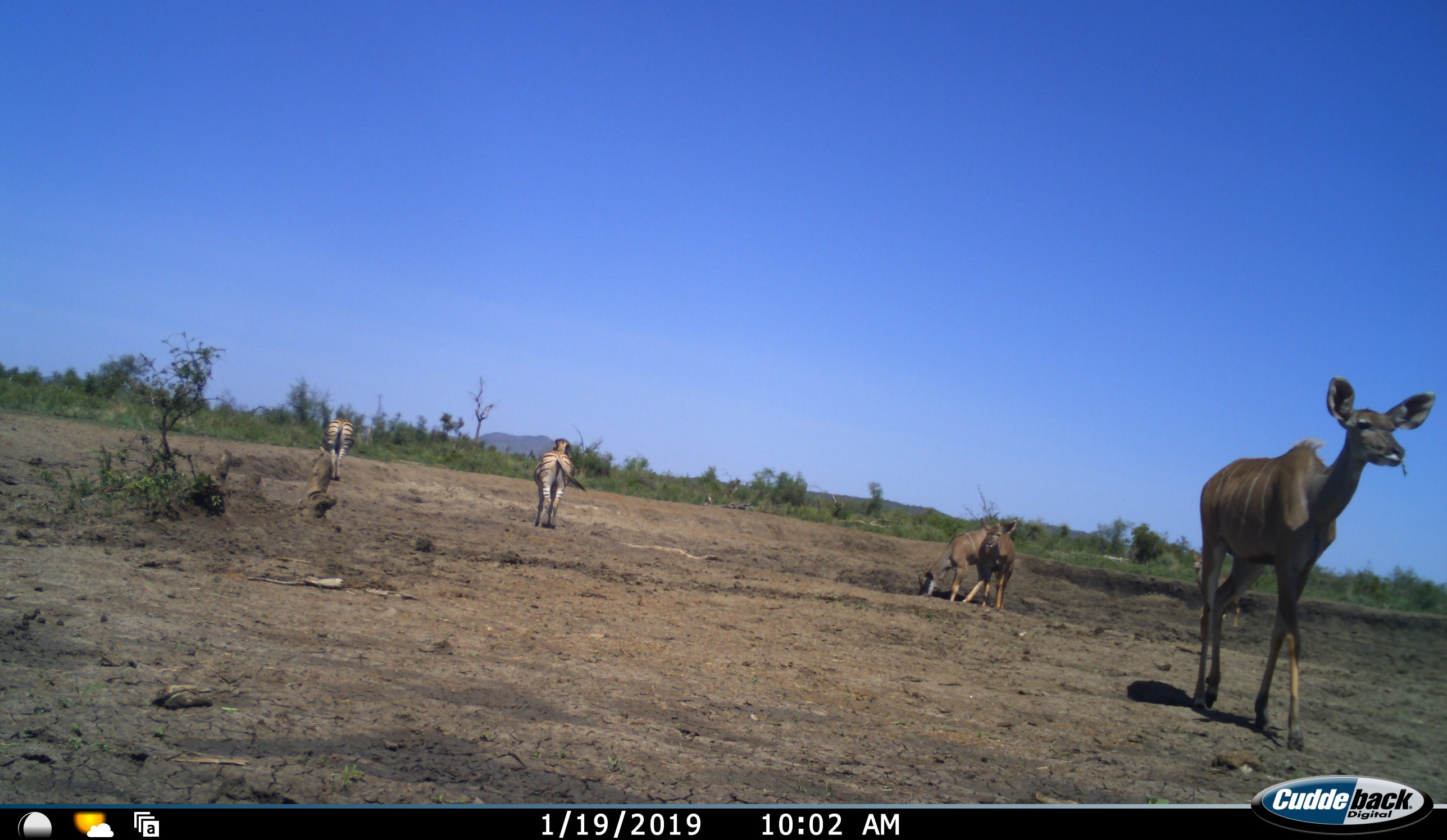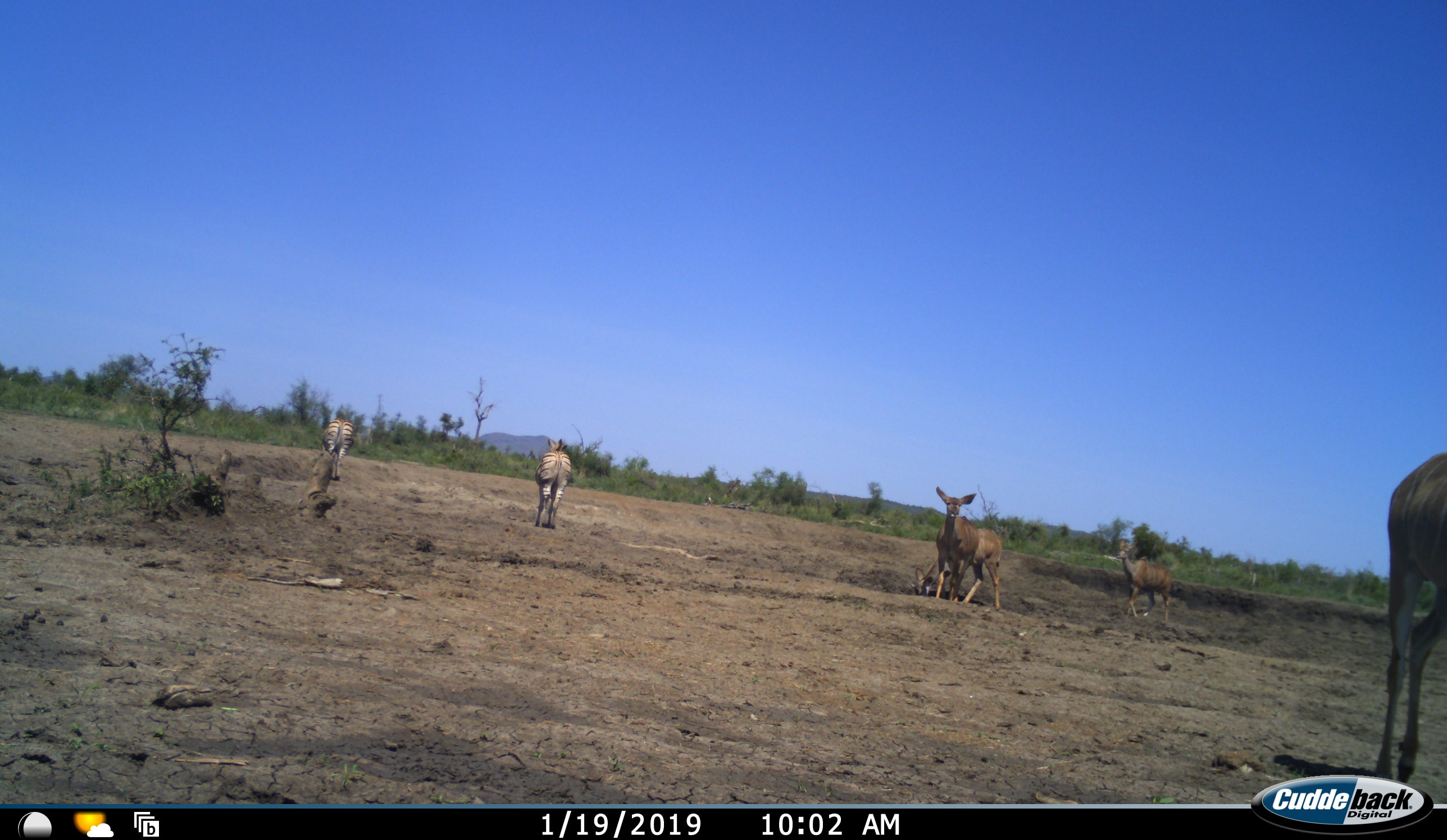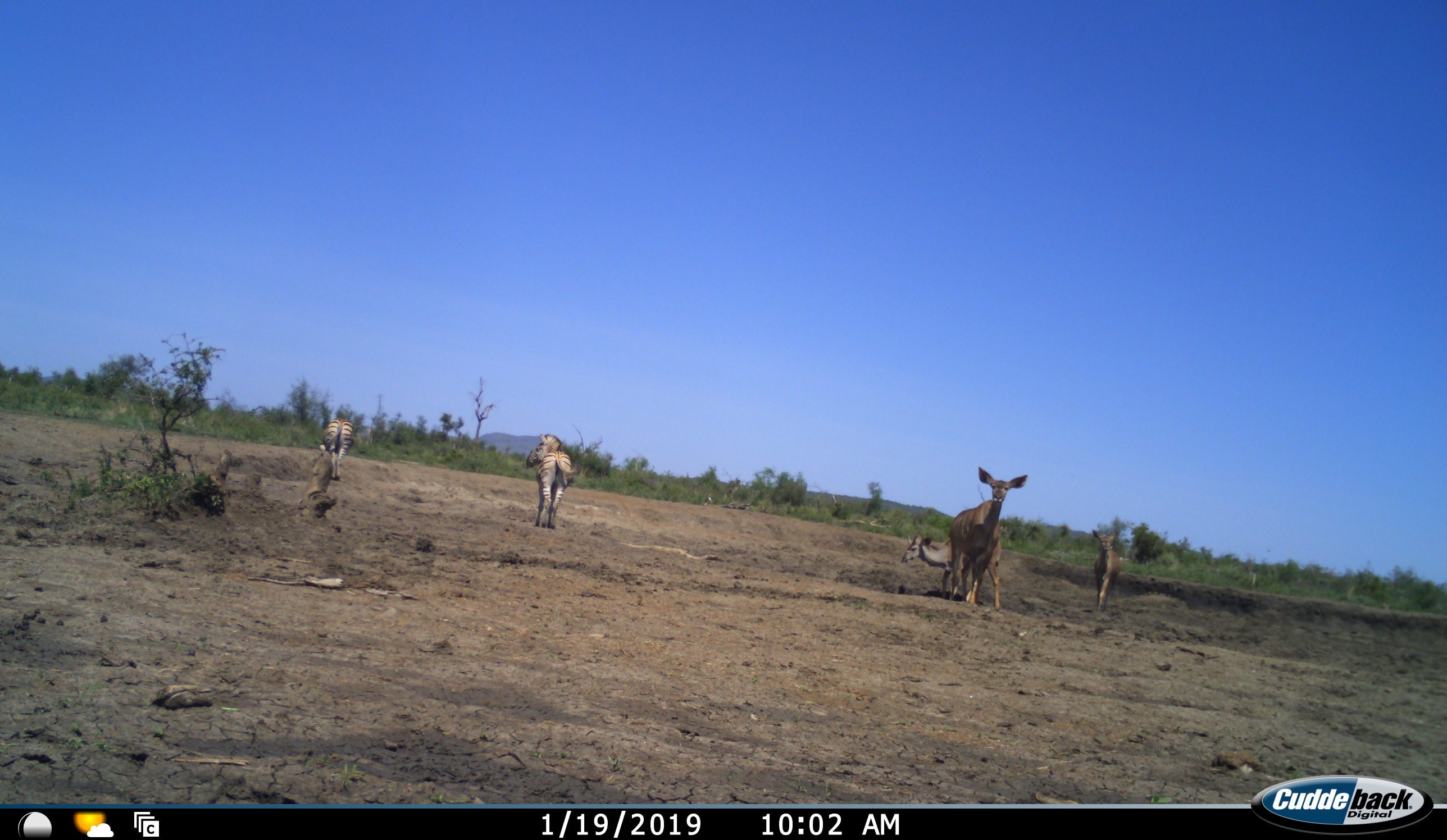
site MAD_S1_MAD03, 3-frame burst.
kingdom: Animalia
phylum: Chordata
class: Mammalia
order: Artiodactyla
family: Bovidae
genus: Tragelaphus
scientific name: Tragelaphus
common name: kudu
Kudu (Tragelaphus), count 4. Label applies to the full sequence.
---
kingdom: Animalia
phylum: Chordata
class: Mammalia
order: Perissodactyla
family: Equidae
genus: Equus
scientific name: Equus quagga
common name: plains zebra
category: zebraplains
Zebraplains (plains zebra) (Equus quagga), count 2. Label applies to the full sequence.